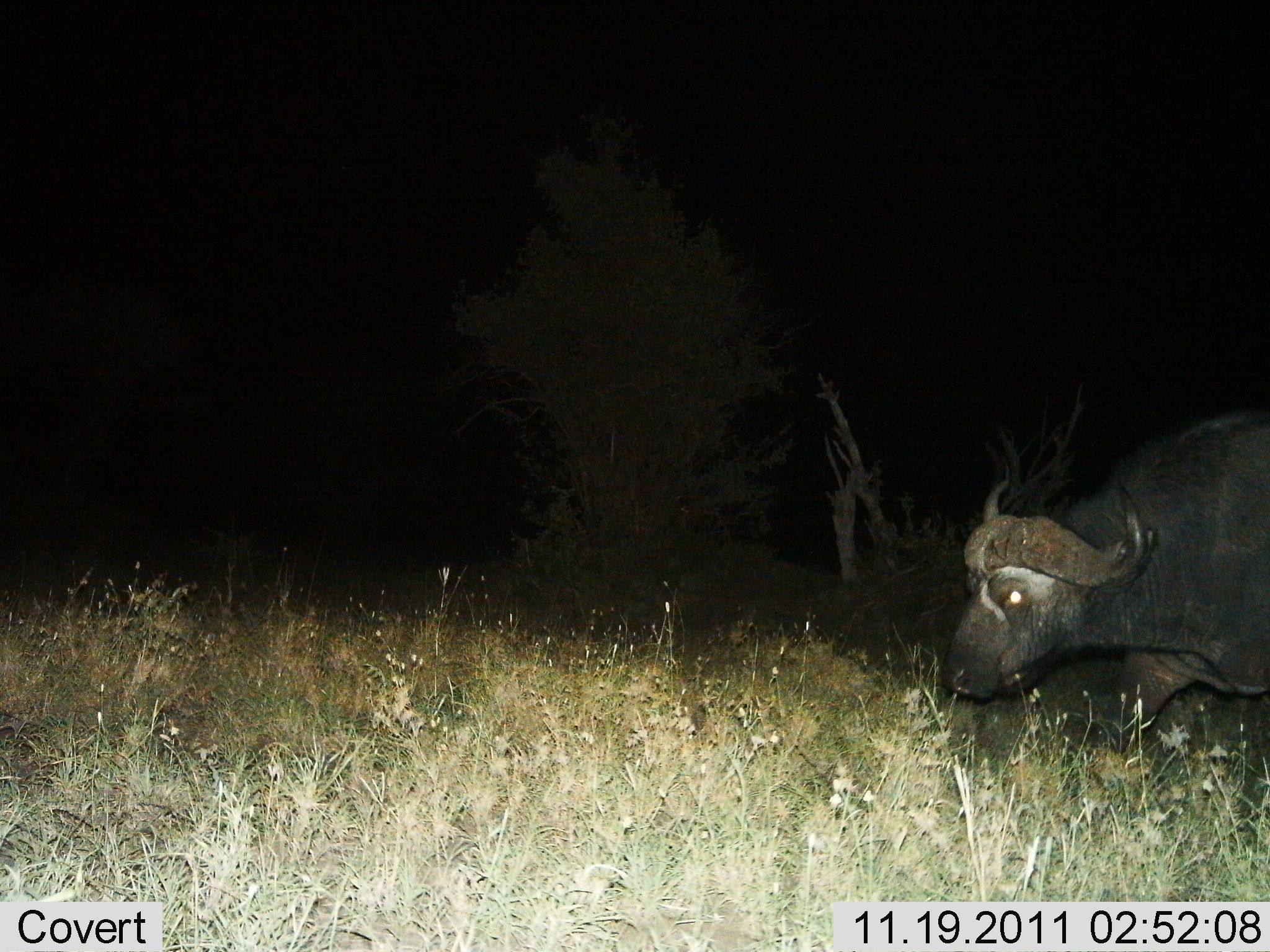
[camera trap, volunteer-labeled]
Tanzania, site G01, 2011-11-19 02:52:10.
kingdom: Animalia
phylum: Chordata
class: Mammalia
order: Artiodactyla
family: Bovidae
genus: Syncerus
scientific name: Syncerus caffer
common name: cape buffalo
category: buffalo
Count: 1.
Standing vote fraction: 15%.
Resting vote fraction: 0%.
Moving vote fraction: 77%.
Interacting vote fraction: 0%.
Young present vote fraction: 0%.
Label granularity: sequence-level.